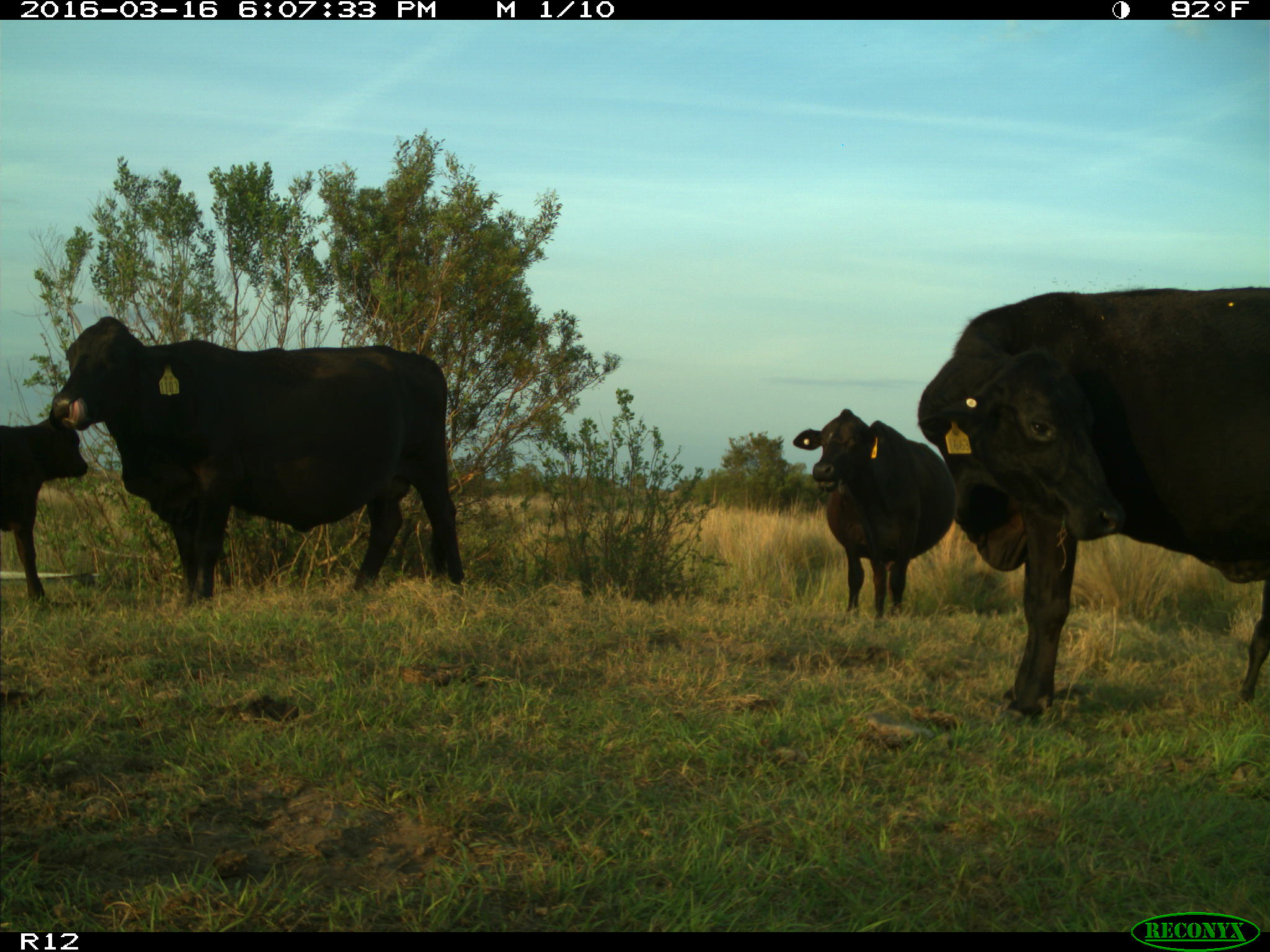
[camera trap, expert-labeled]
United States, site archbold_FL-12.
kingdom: Animalia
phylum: Chordata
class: Mammalia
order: Artiodactyla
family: Bovidae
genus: Bos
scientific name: Bos taurus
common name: domestic cow